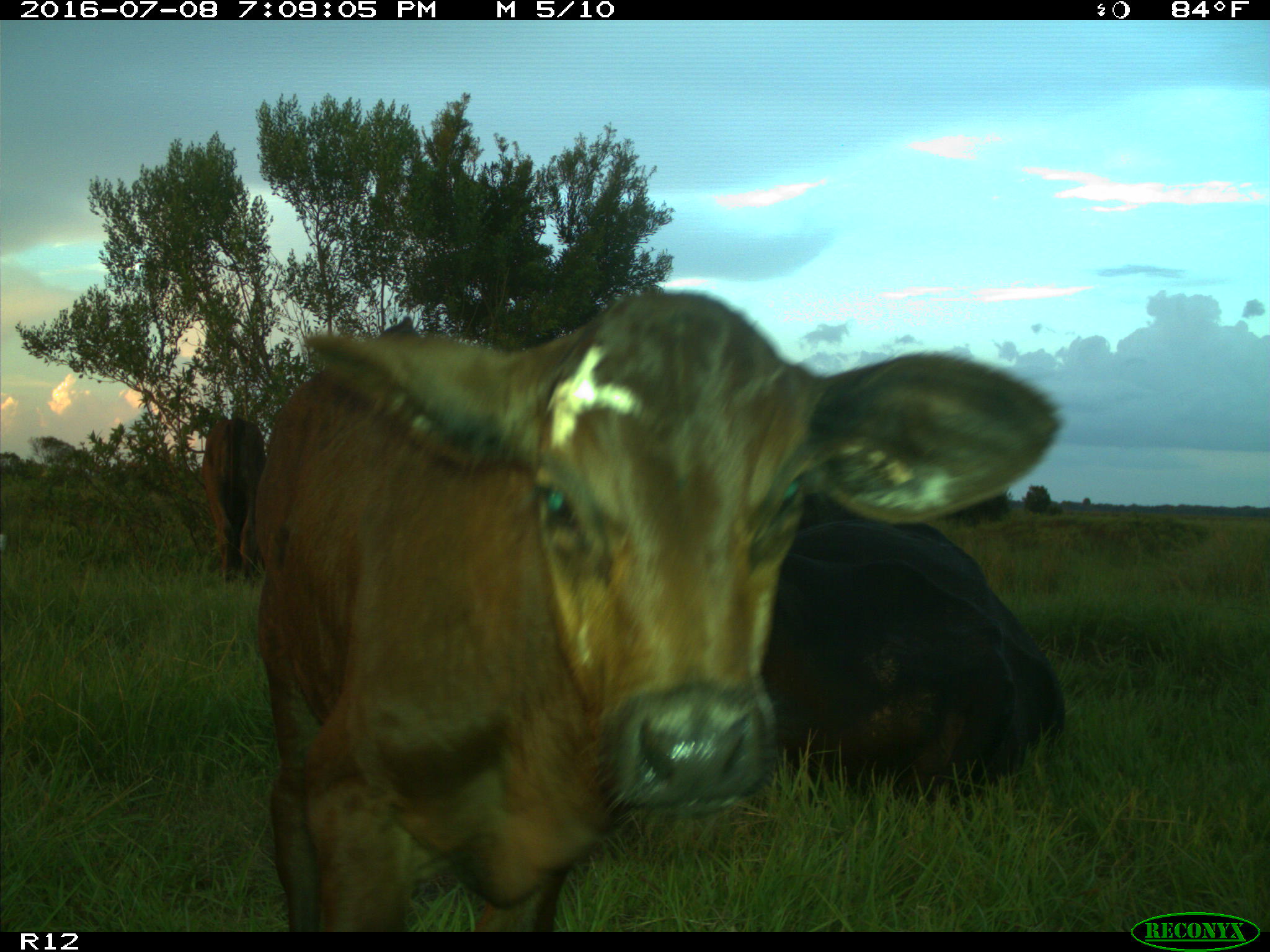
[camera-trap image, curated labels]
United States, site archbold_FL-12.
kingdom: Animalia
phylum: Chordata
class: Mammalia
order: Artiodactyla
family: Bovidae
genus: Bos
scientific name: Bos taurus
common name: domestic cow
Bos taurus (domestic cow).